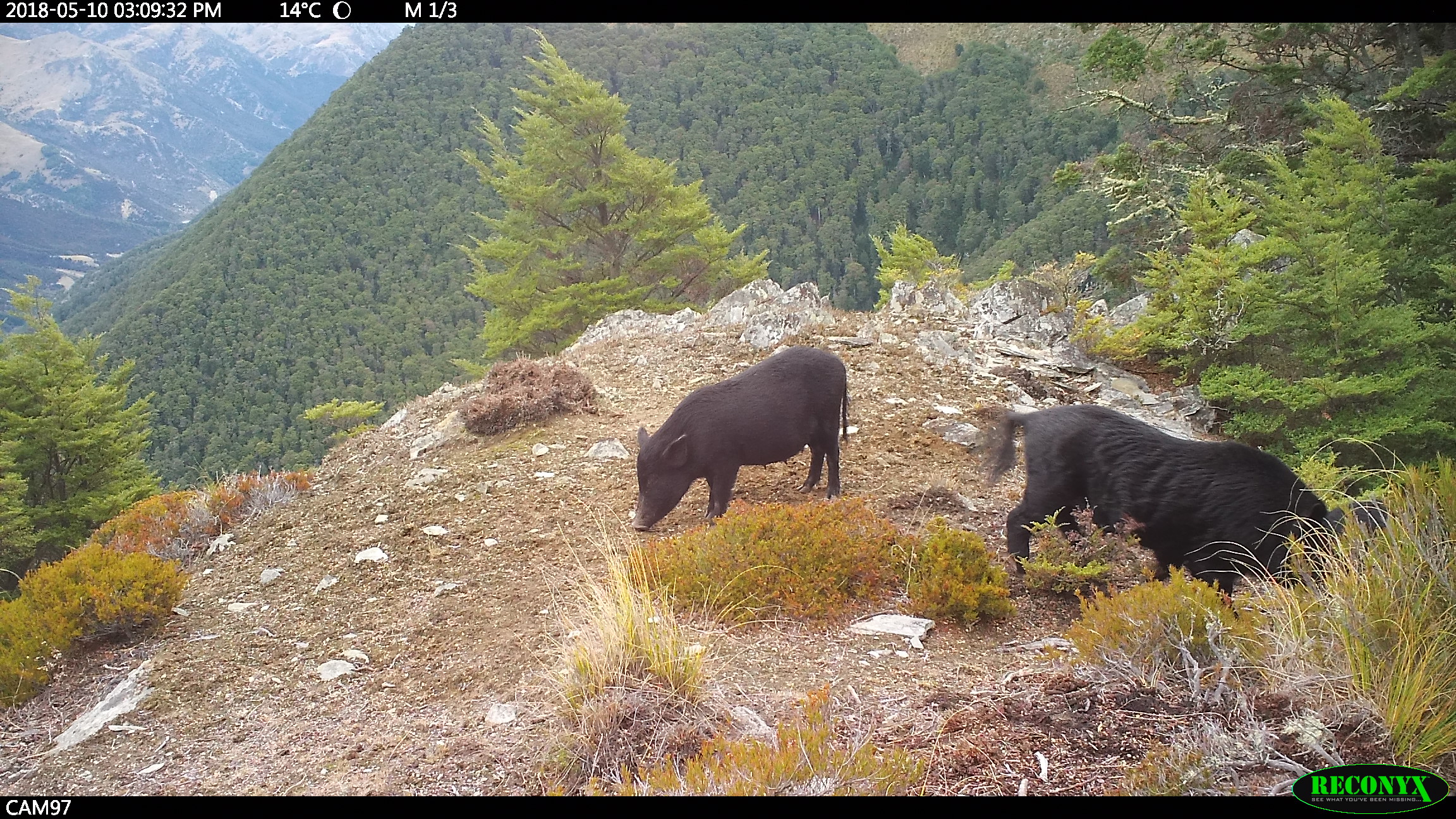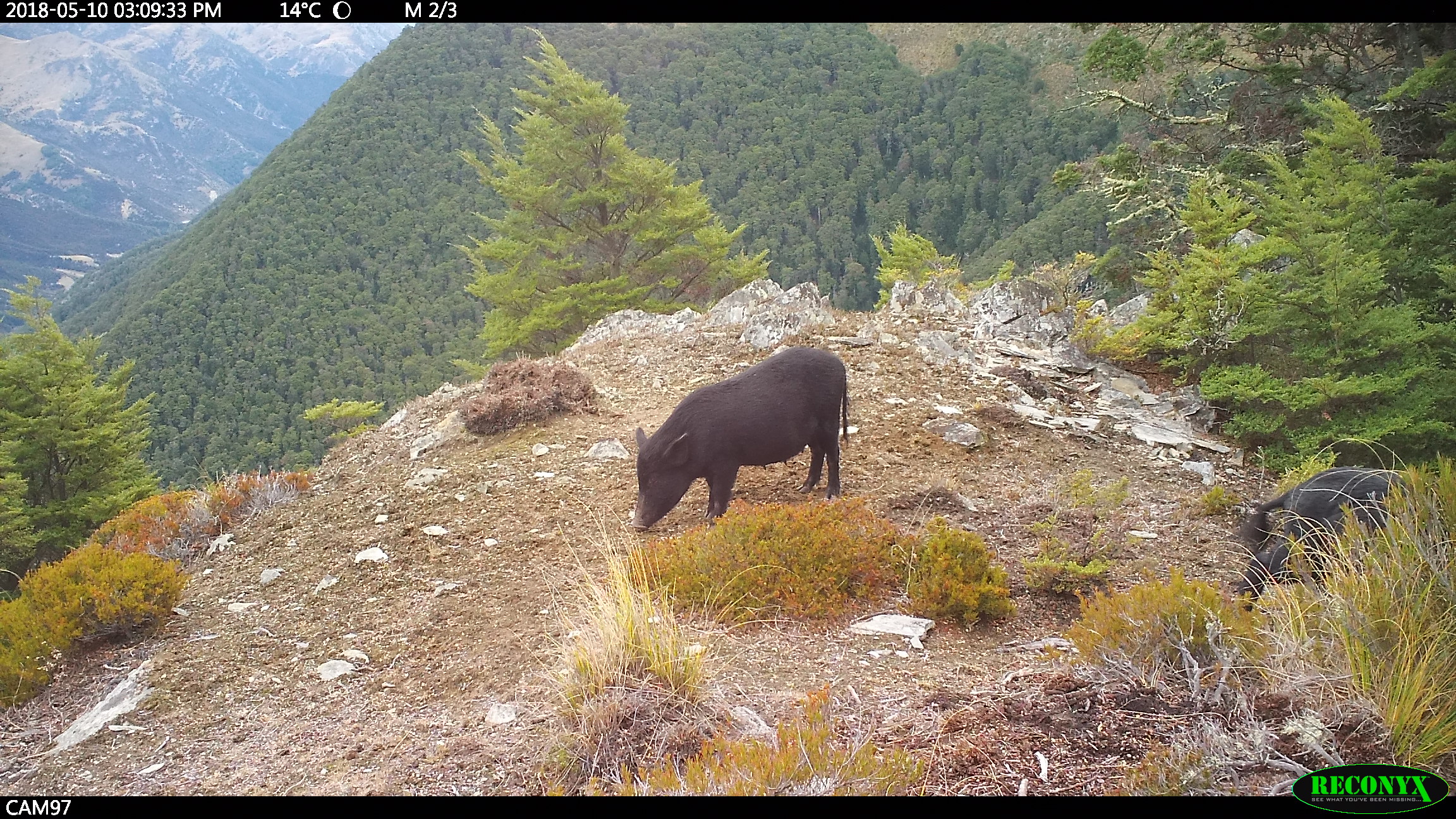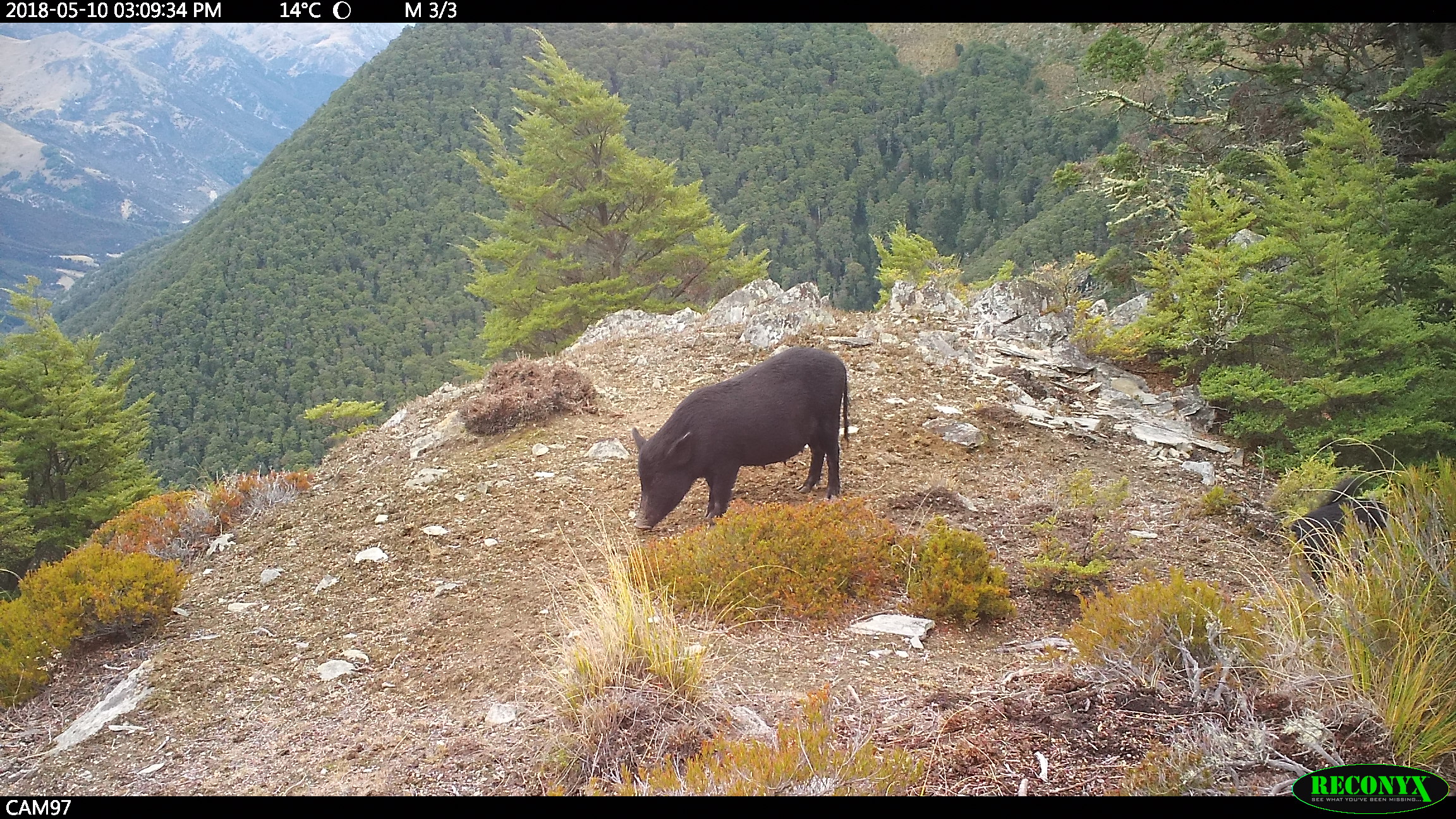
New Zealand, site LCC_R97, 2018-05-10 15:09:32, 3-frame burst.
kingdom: Animalia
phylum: Chordata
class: Mammalia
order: Artiodactyla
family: Suidae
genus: Sus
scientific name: Sus scrofa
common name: pig